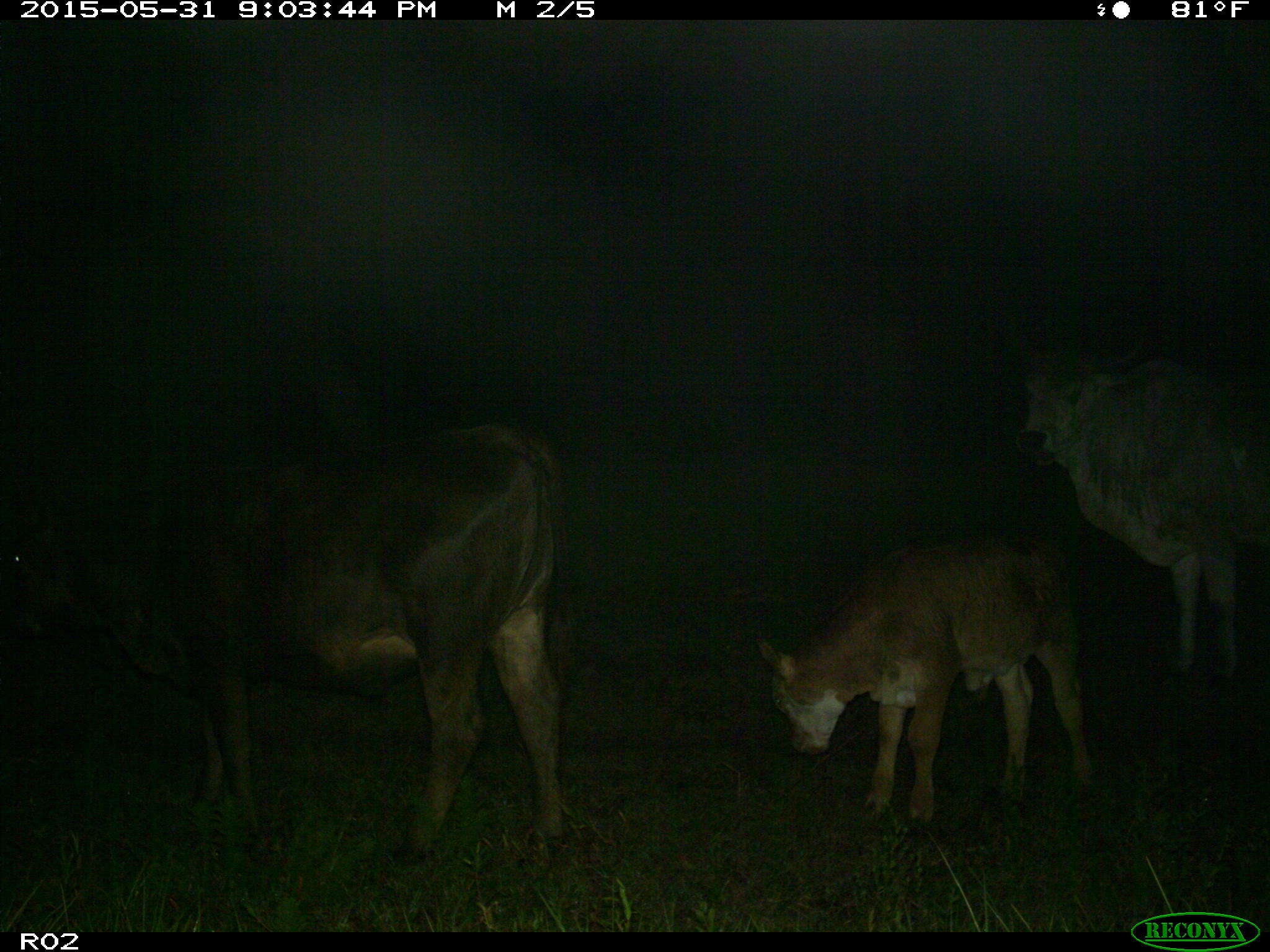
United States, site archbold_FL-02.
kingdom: Animalia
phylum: Chordata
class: Mammalia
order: Artiodactyla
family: Bovidae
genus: Bos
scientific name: Bos taurus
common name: domestic cow